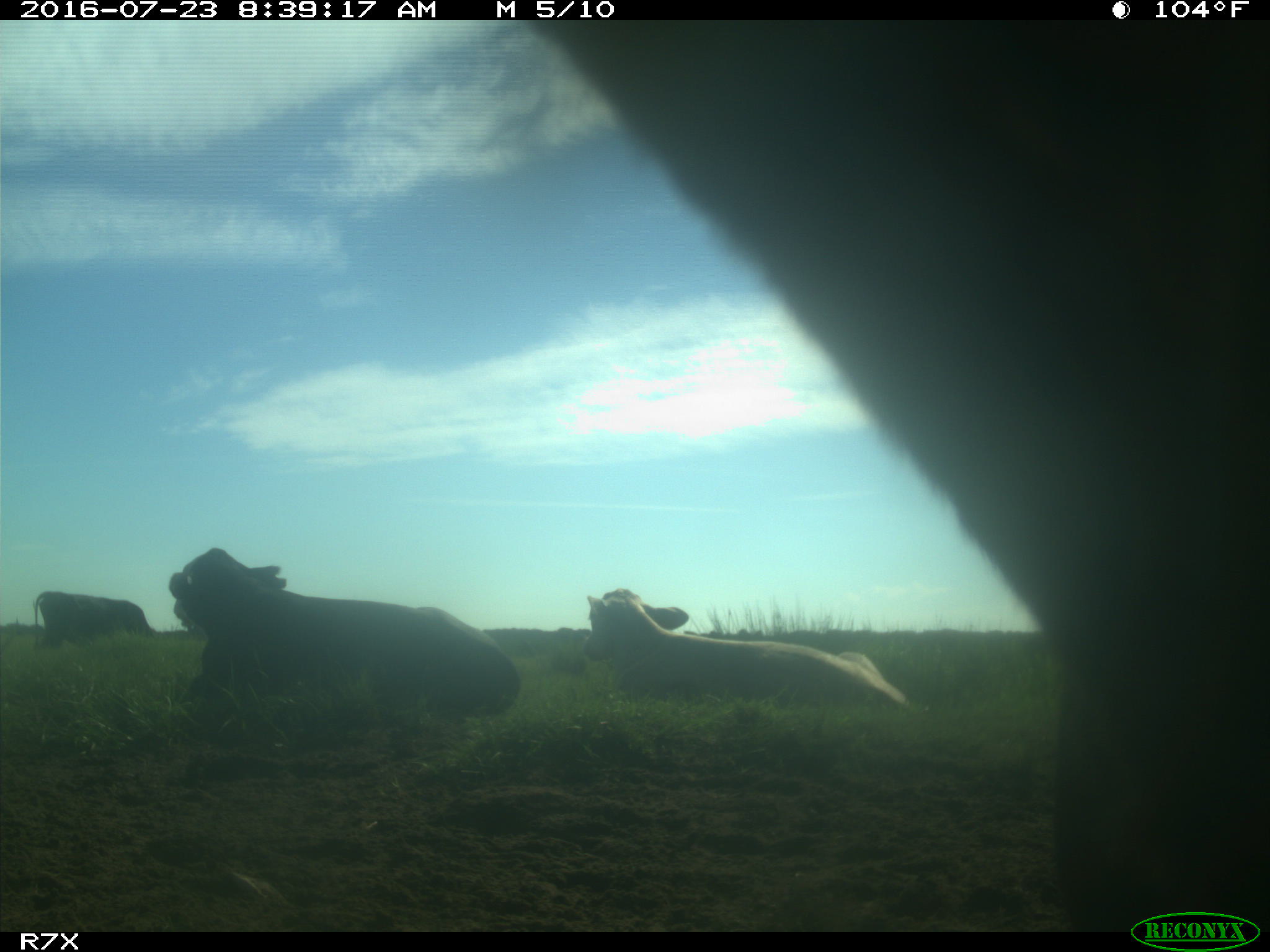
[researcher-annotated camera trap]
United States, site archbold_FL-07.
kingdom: Animalia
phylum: Chordata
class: Mammalia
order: Artiodactyla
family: Bovidae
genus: Bos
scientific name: Bos taurus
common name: domestic cow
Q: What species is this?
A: Bos taurus (domestic cow).